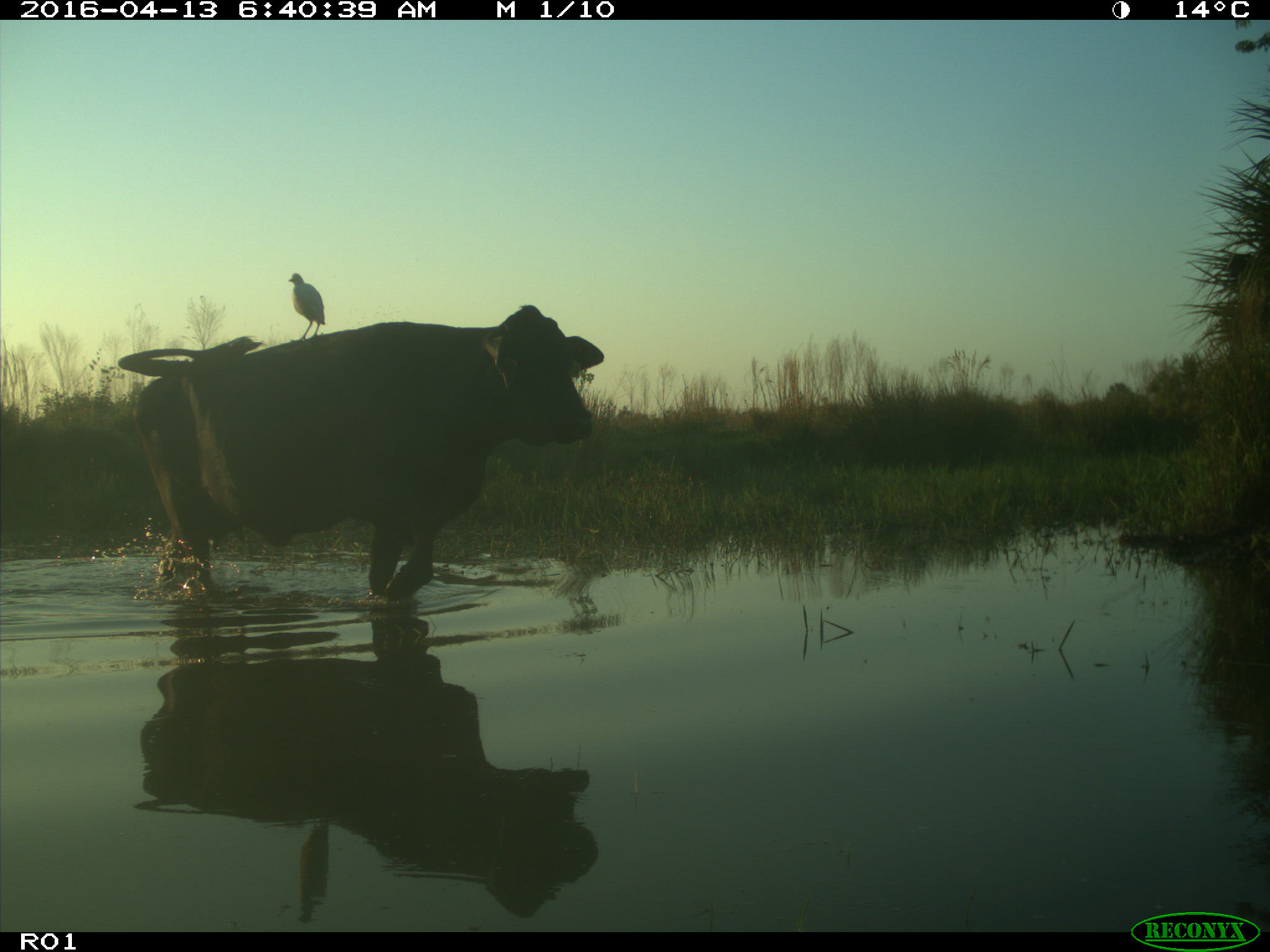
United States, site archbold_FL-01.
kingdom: Animalia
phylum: Chordata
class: Mammalia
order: Artiodactyla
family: Bovidae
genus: Bos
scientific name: Bos taurus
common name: domestic cow